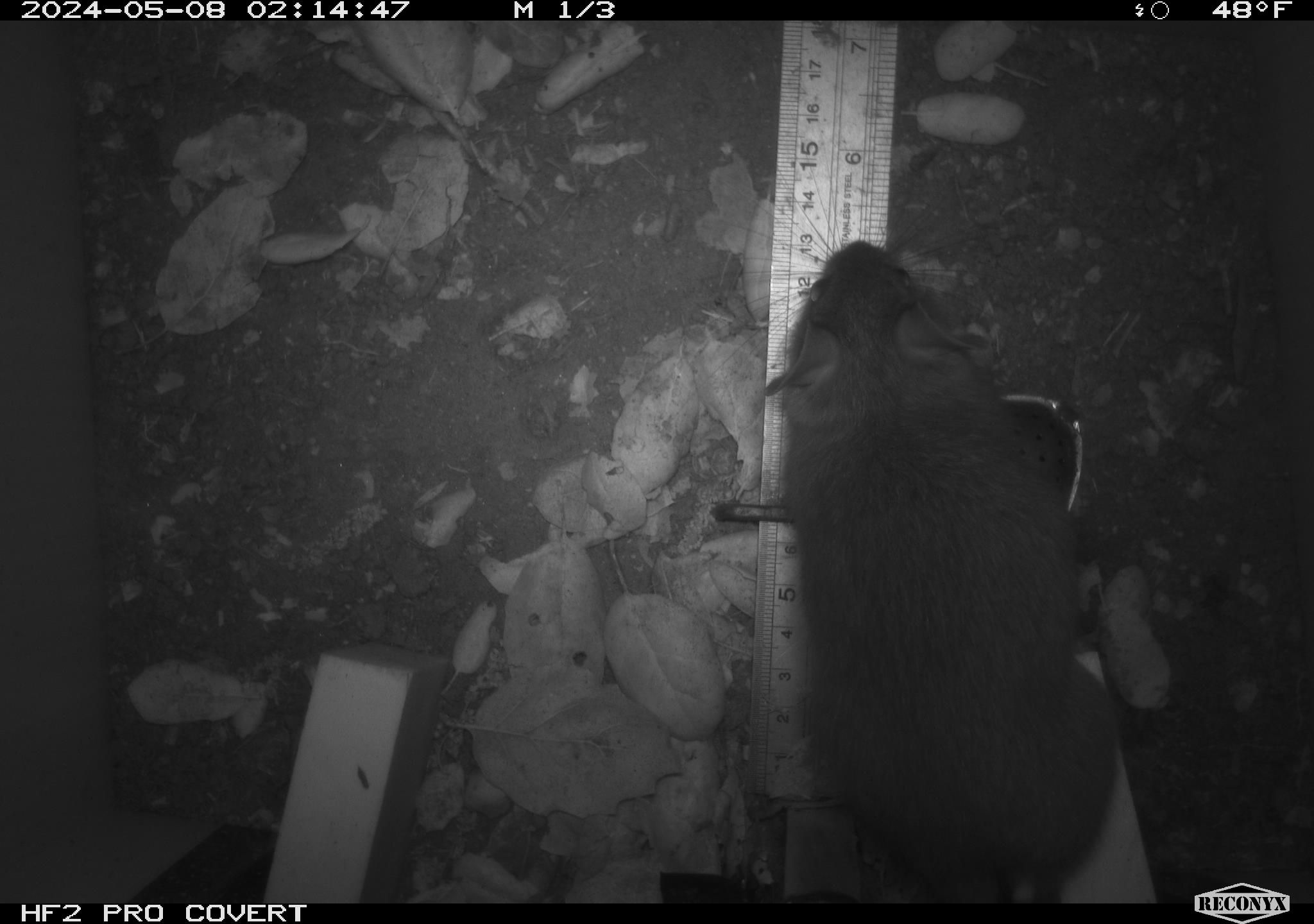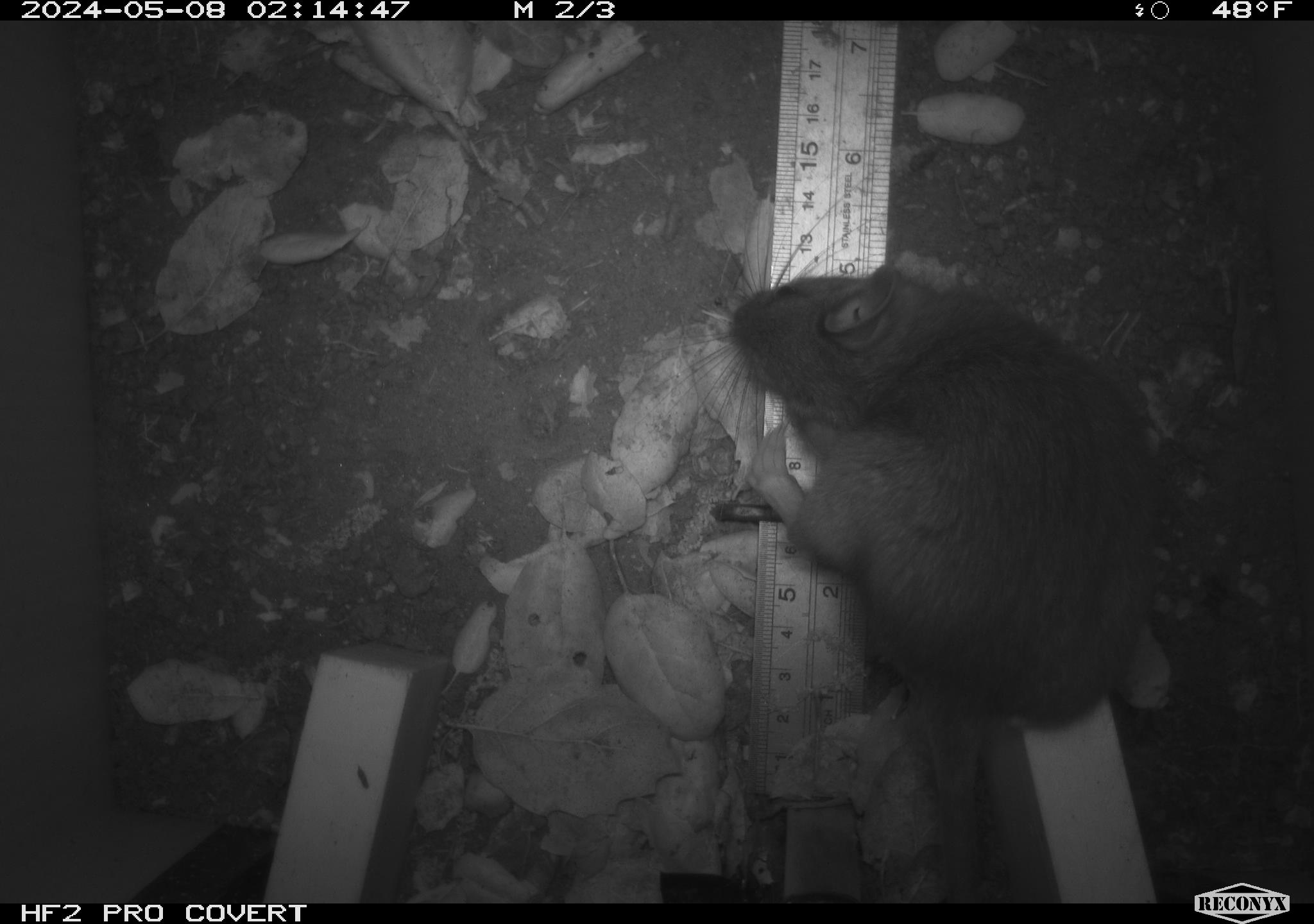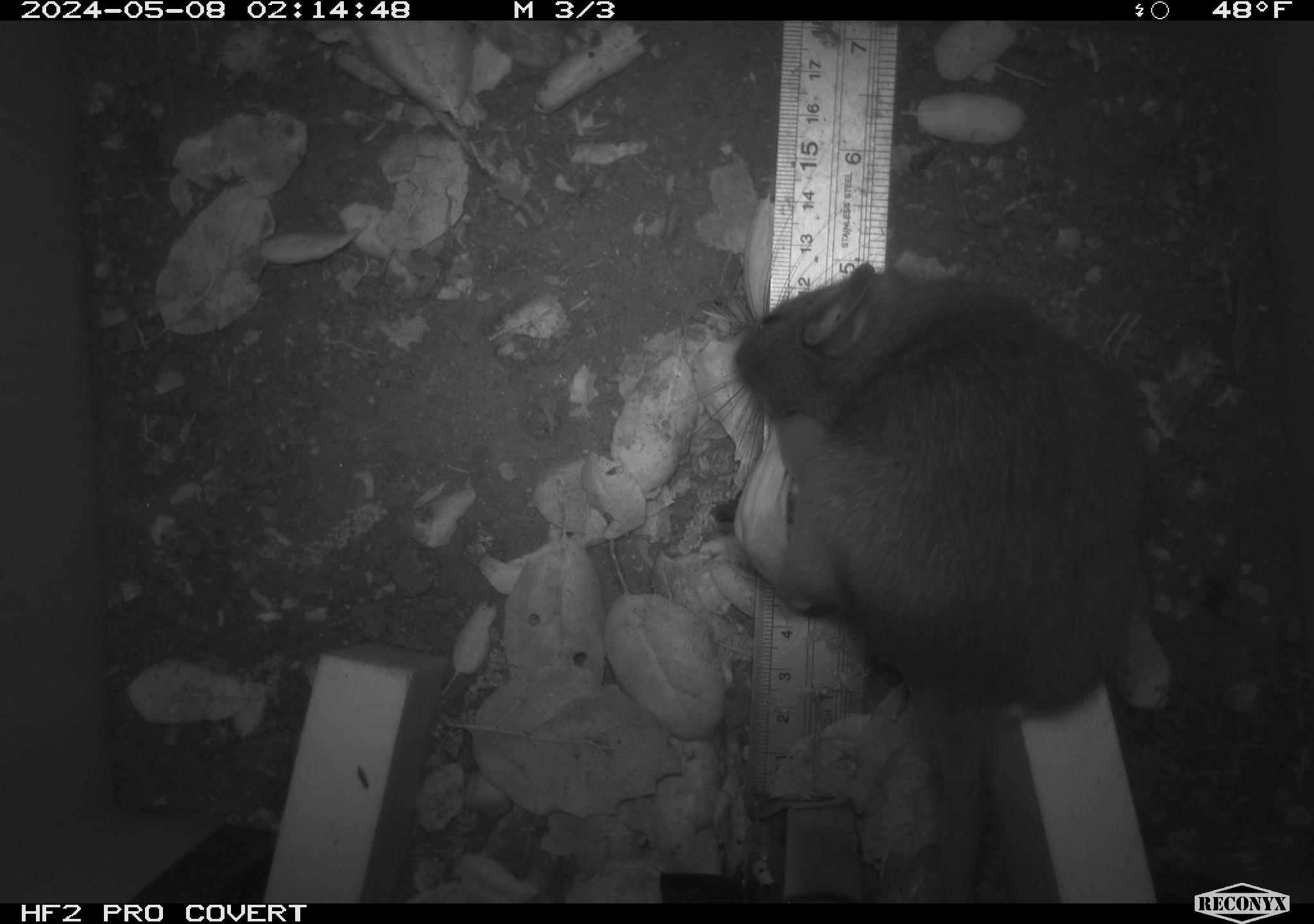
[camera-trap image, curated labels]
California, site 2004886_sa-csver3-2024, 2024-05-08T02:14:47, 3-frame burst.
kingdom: Animalia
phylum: Chordata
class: Mammalia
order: Rodentia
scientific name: Rodentia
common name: rodent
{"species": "rodent (Rodentia)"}